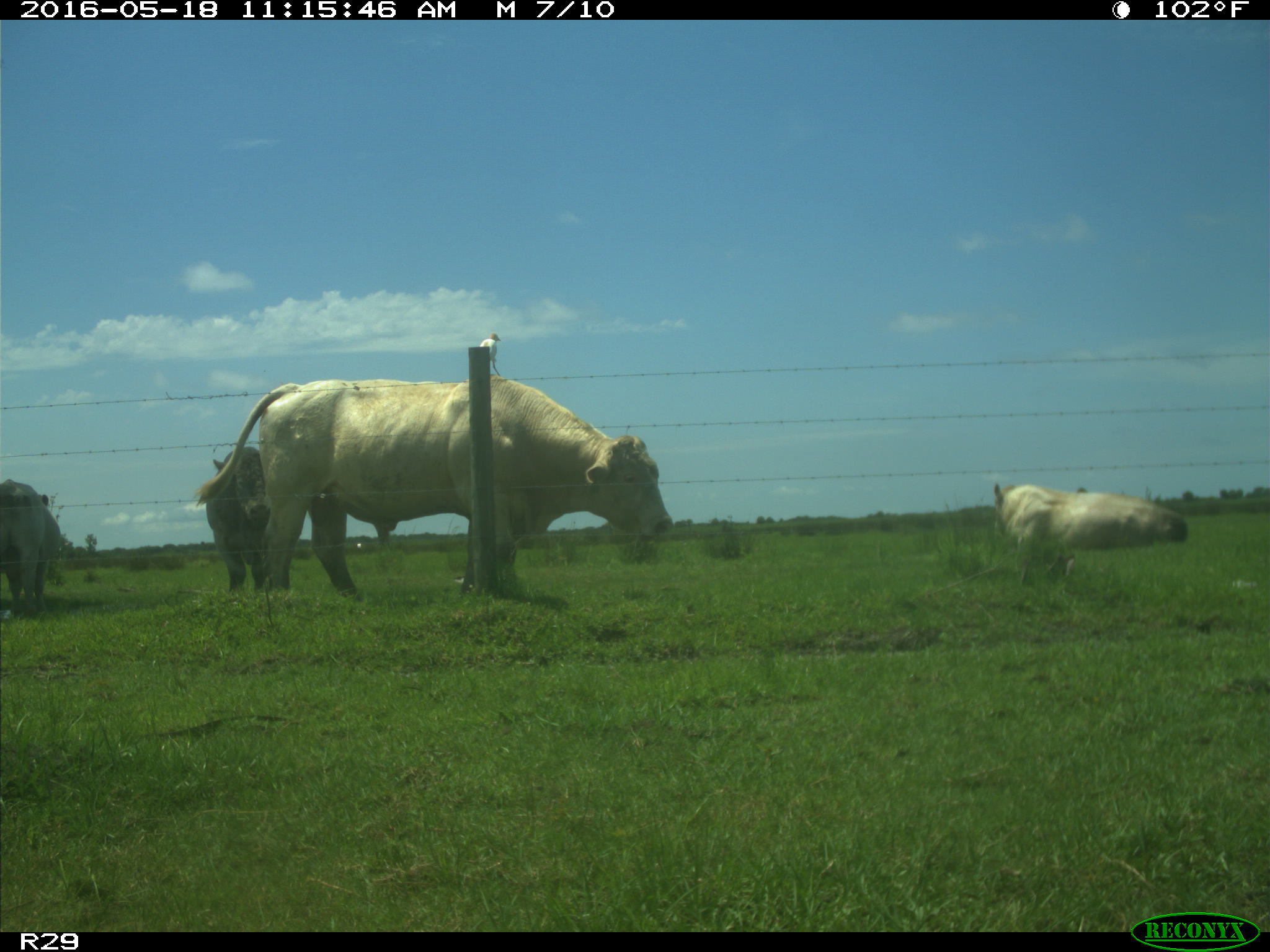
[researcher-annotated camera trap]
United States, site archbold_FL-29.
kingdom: Animalia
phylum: Chordata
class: Mammalia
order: Artiodactyla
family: Bovidae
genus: Bos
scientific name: Bos taurus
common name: domestic cow